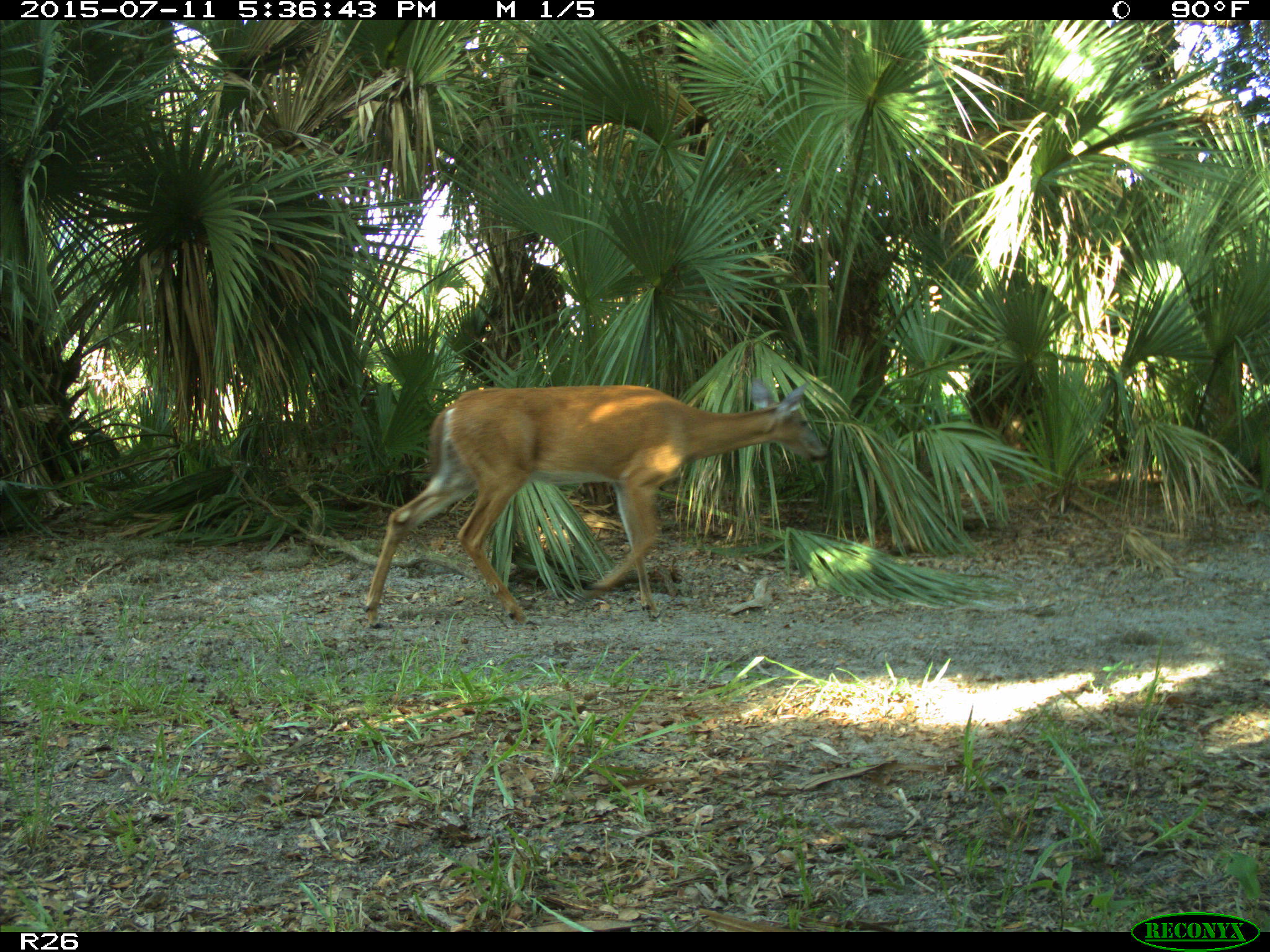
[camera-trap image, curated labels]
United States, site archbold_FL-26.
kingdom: Animalia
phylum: Chordata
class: Mammalia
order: Artiodactyla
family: Cervidae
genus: Odocoileus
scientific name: Odocoileus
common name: deer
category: unidentified deer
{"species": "unidentified deer (deer) (Odocoileus)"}